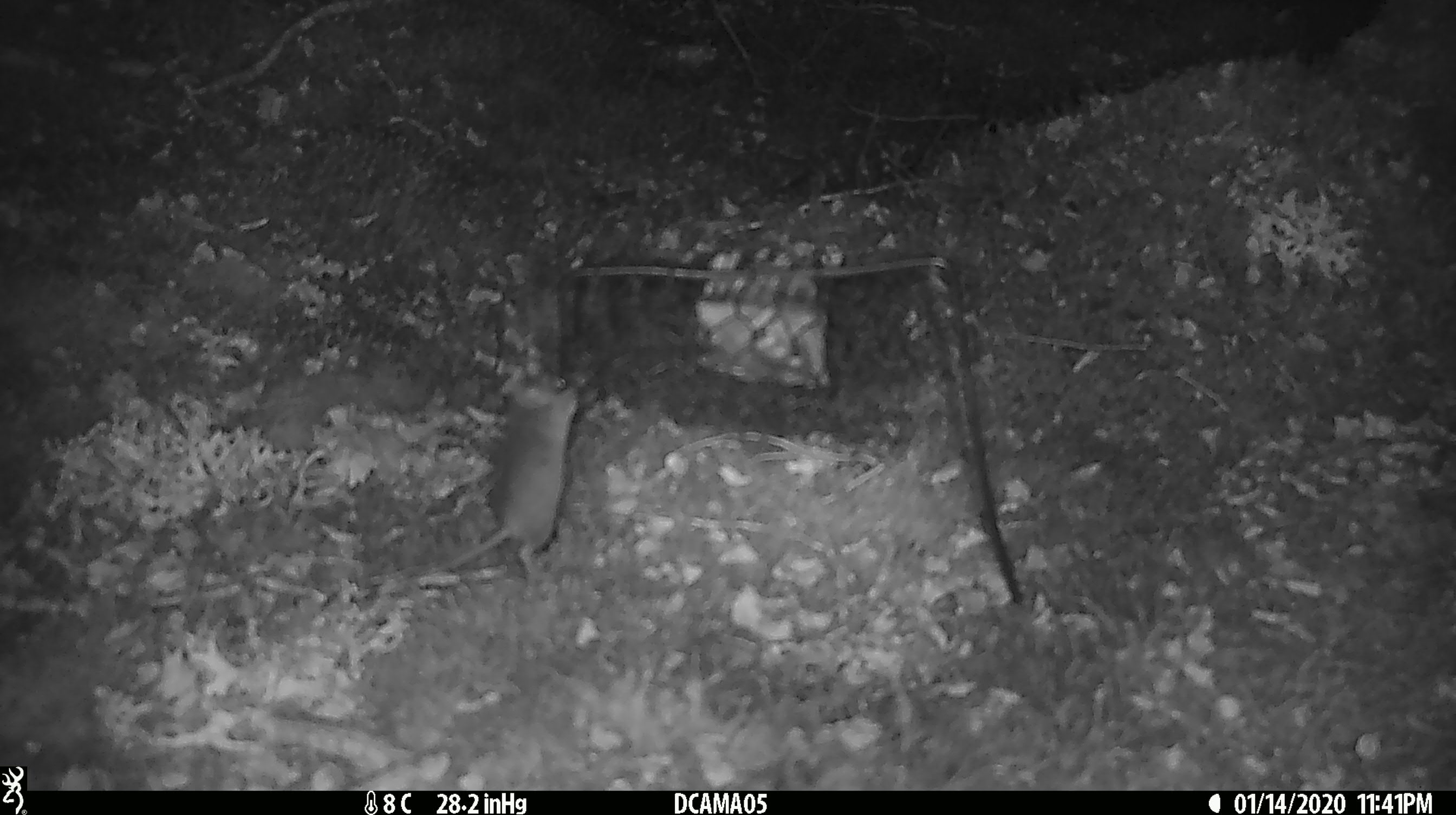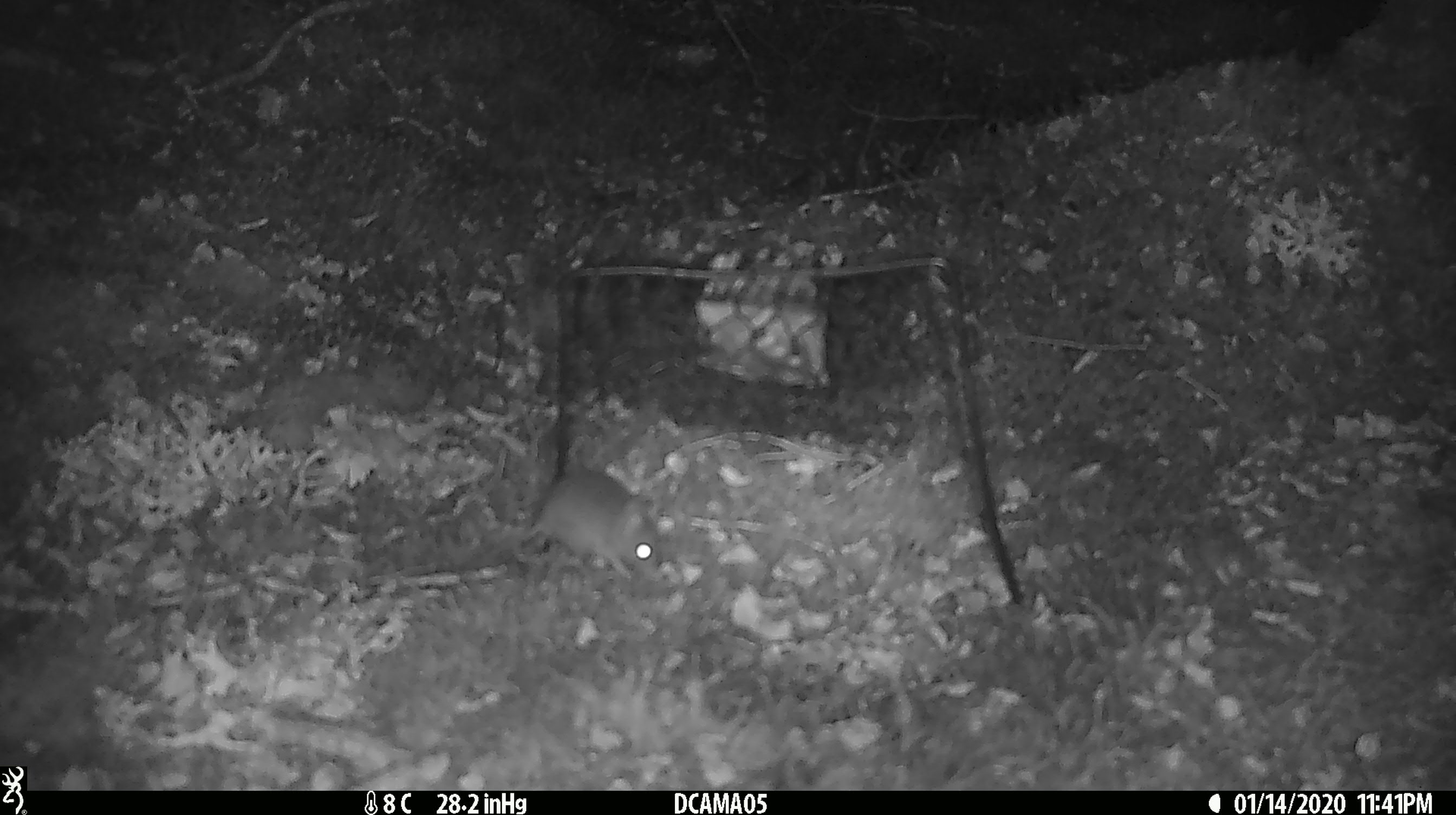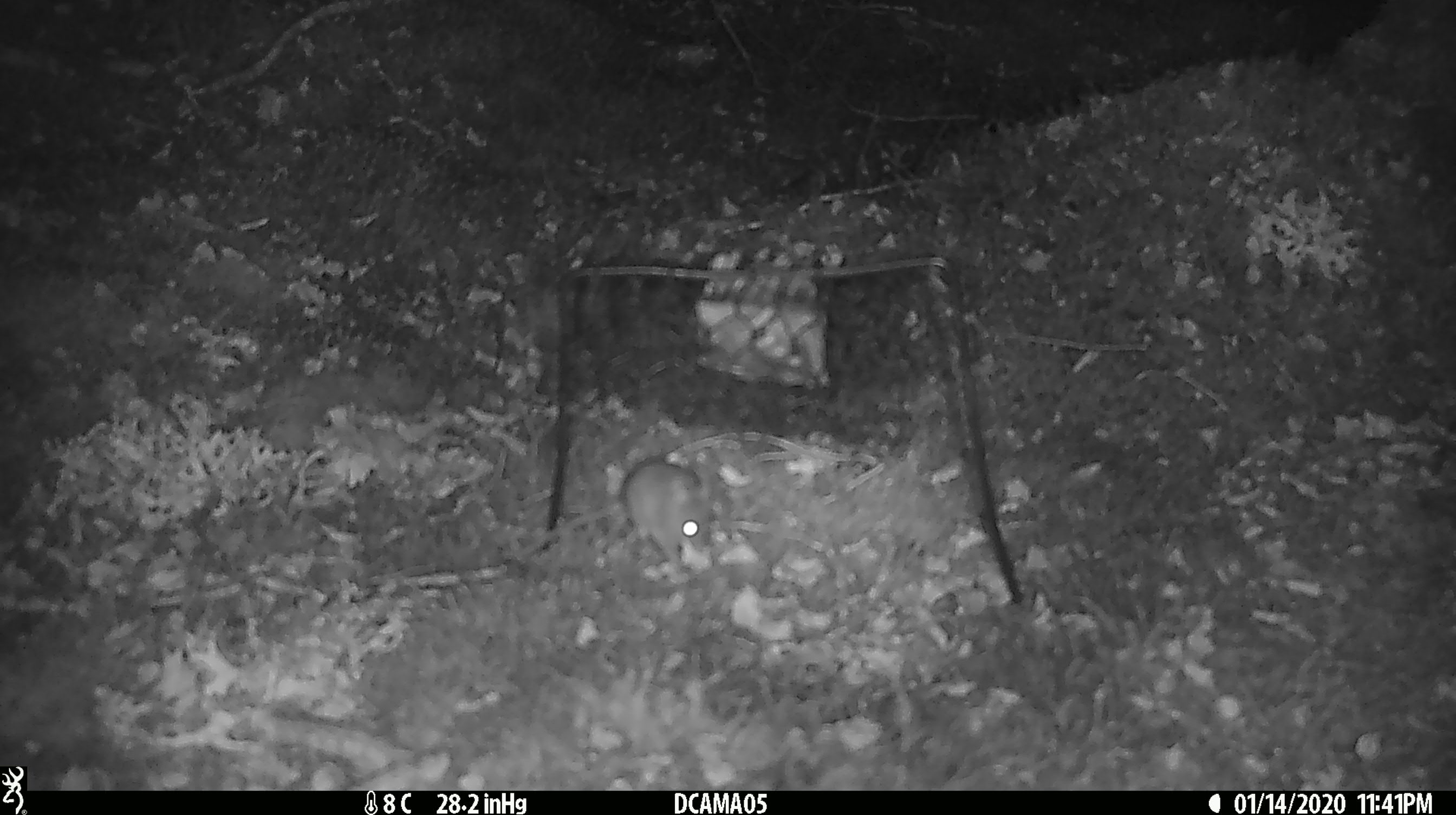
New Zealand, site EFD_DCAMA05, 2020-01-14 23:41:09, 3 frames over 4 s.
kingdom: Animalia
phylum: Chordata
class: Mammalia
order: Rodentia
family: Muridae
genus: Mus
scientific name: Mus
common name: mouse